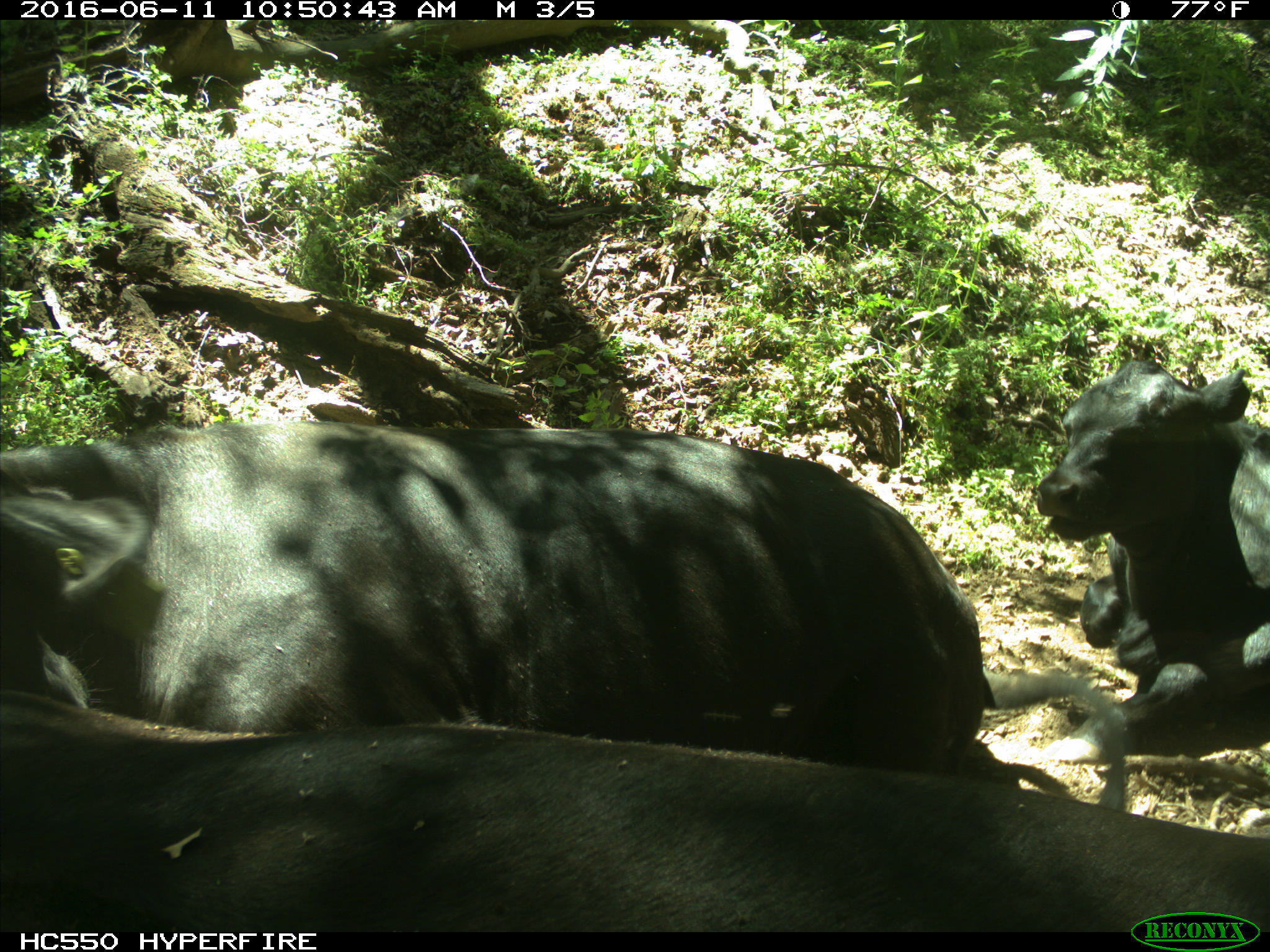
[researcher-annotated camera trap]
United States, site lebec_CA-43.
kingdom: Animalia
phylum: Chordata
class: Mammalia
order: Artiodactyla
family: Bovidae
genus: Bos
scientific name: Bos taurus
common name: domestic cow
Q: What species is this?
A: Bos taurus (domestic cow).